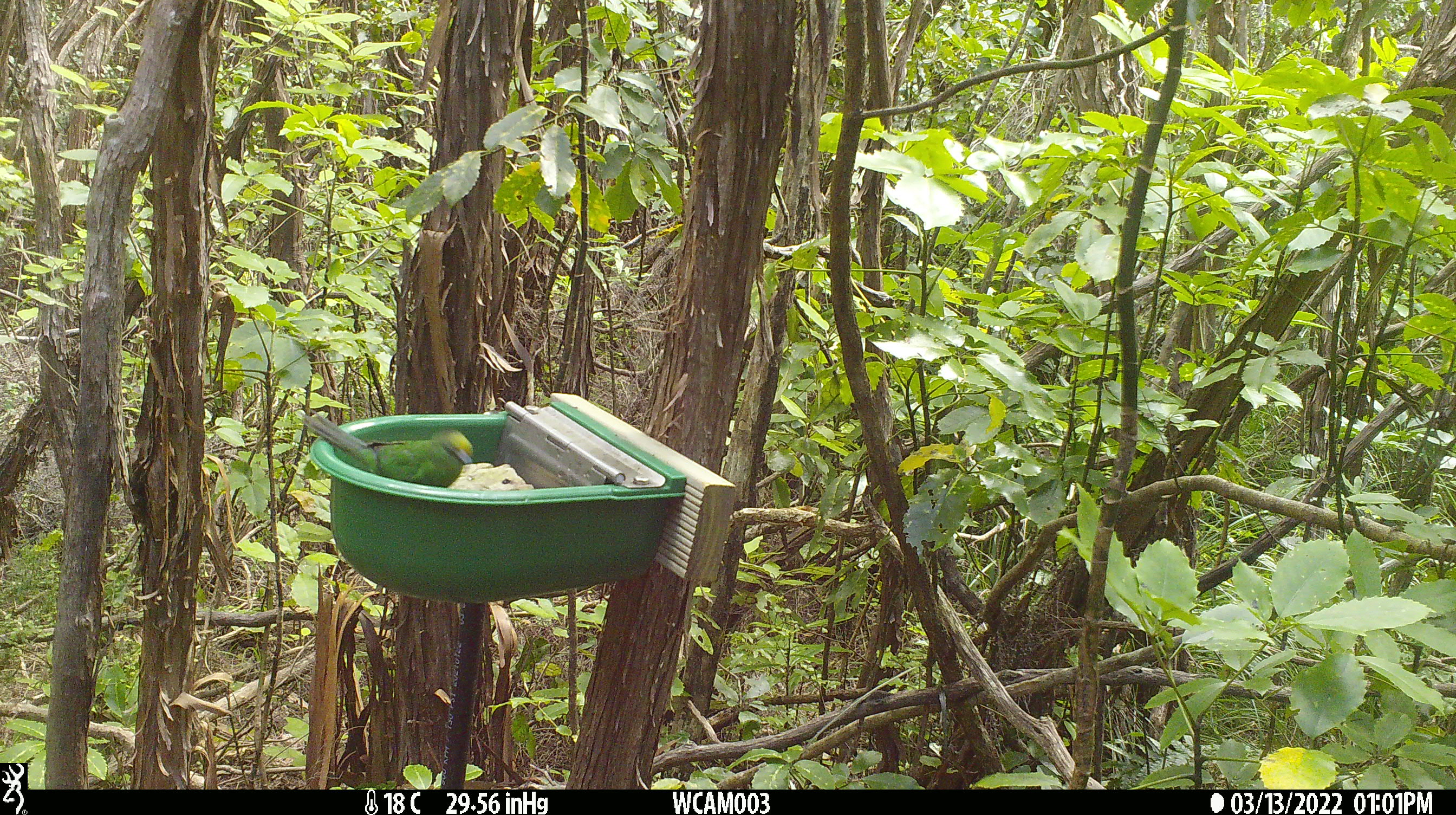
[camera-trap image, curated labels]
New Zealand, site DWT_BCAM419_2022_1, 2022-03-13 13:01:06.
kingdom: Animalia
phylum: Chordata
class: Aves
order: Psittaciformes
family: Psittaculidae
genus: Cyanoramphus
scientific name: Cyanoramphus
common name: parakeet